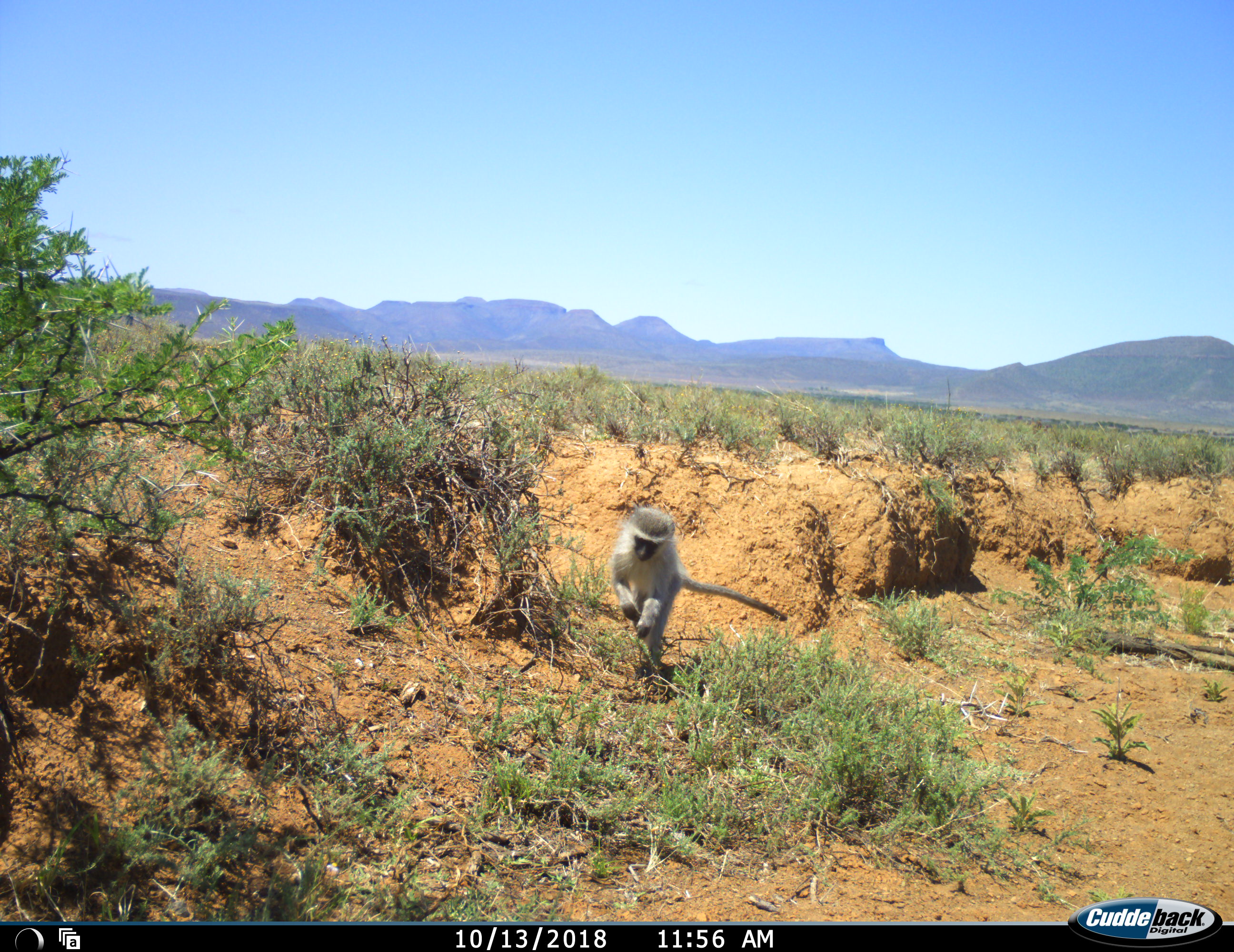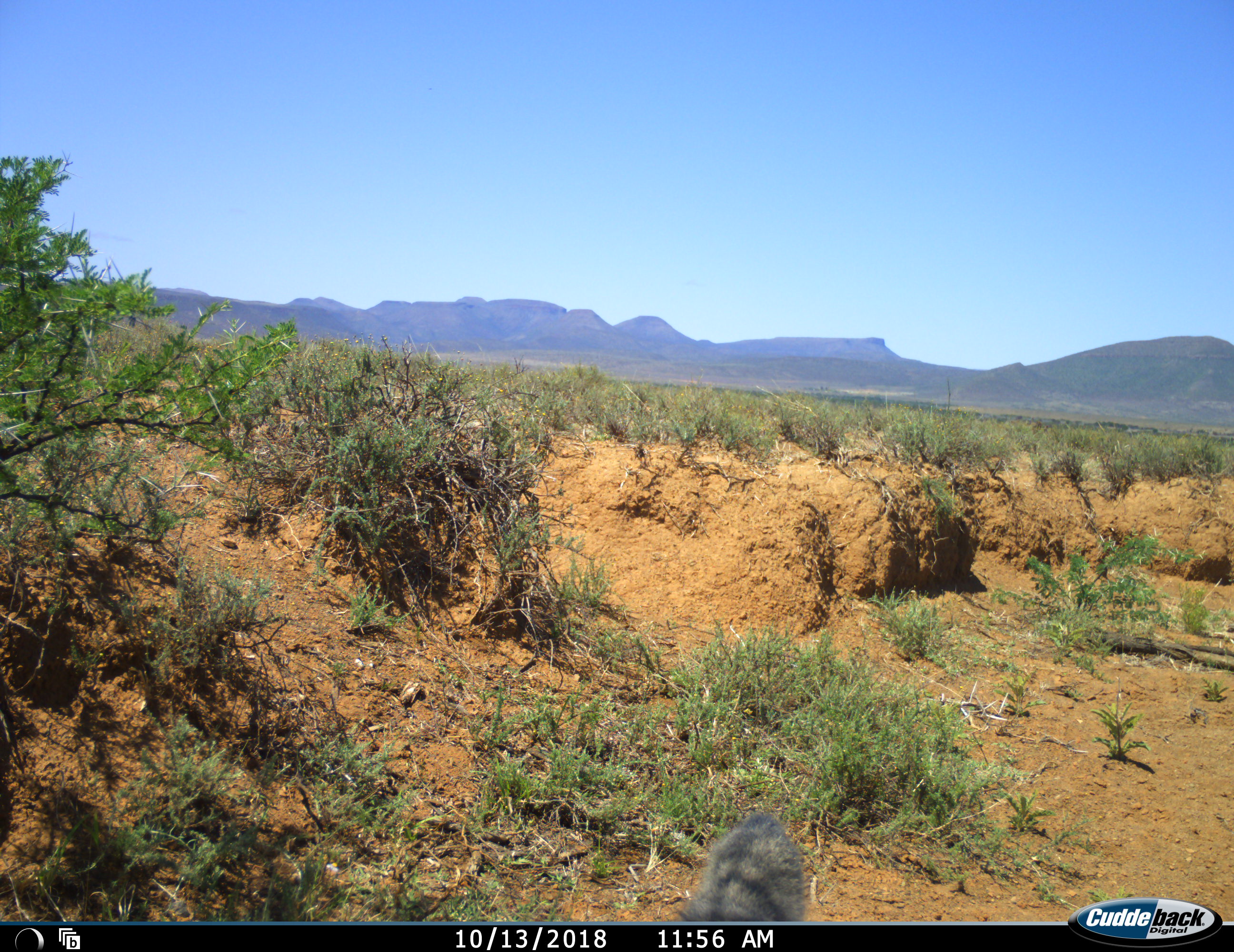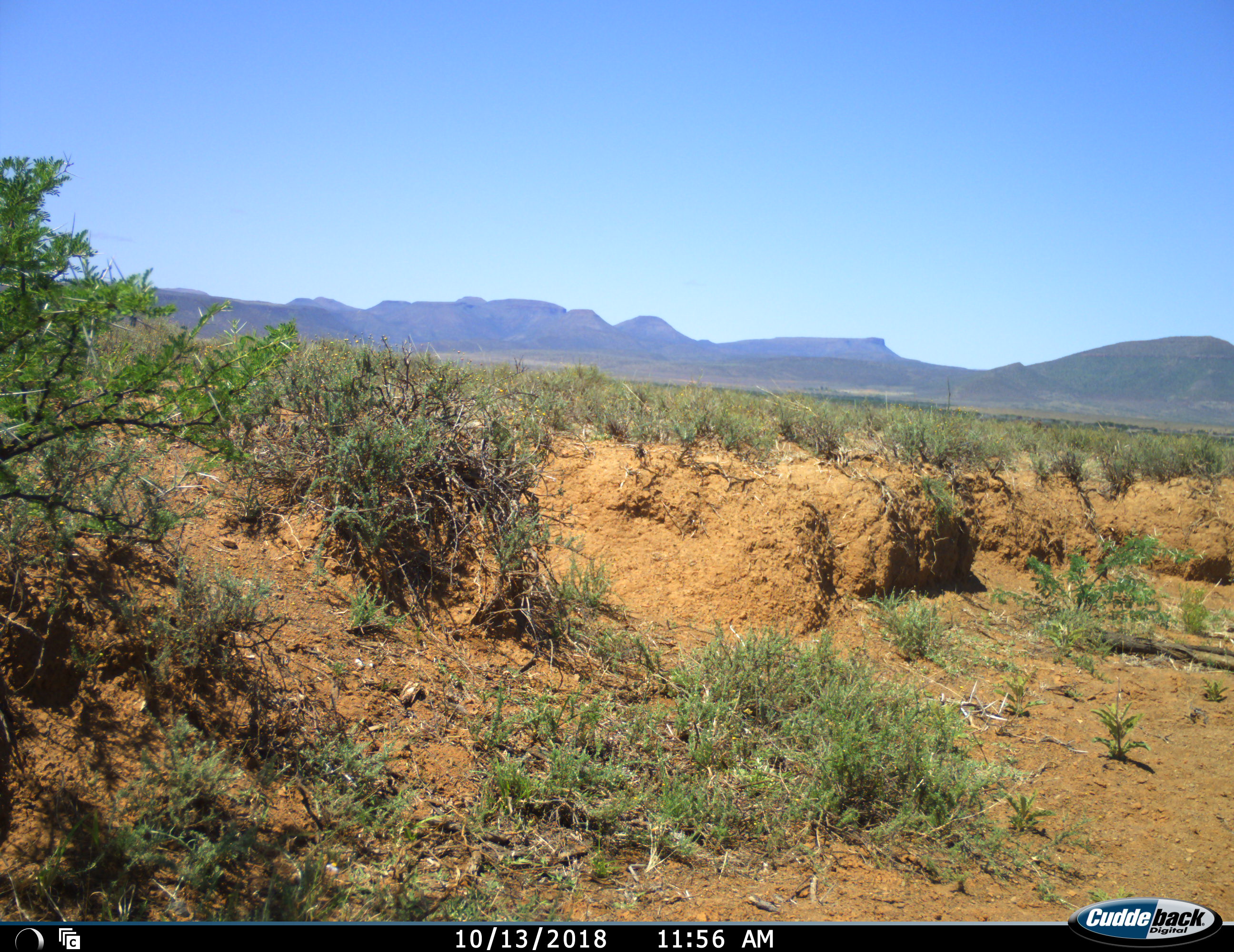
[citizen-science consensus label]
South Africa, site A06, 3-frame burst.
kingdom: Animalia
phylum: Chordata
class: Mammalia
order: Primates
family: Cercopithecidae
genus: Chlorocebus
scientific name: Chlorocebus pygerythrus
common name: vervet monkey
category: monkeyvervet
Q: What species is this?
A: Monkeyvervet (vervet monkey) (Chlorocebus pygerythrus).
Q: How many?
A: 1.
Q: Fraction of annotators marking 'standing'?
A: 10%.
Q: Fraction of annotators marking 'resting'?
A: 0%.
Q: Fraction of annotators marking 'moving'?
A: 80%.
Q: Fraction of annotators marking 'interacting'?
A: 0%.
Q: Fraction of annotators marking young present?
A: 0%.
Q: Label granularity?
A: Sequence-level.